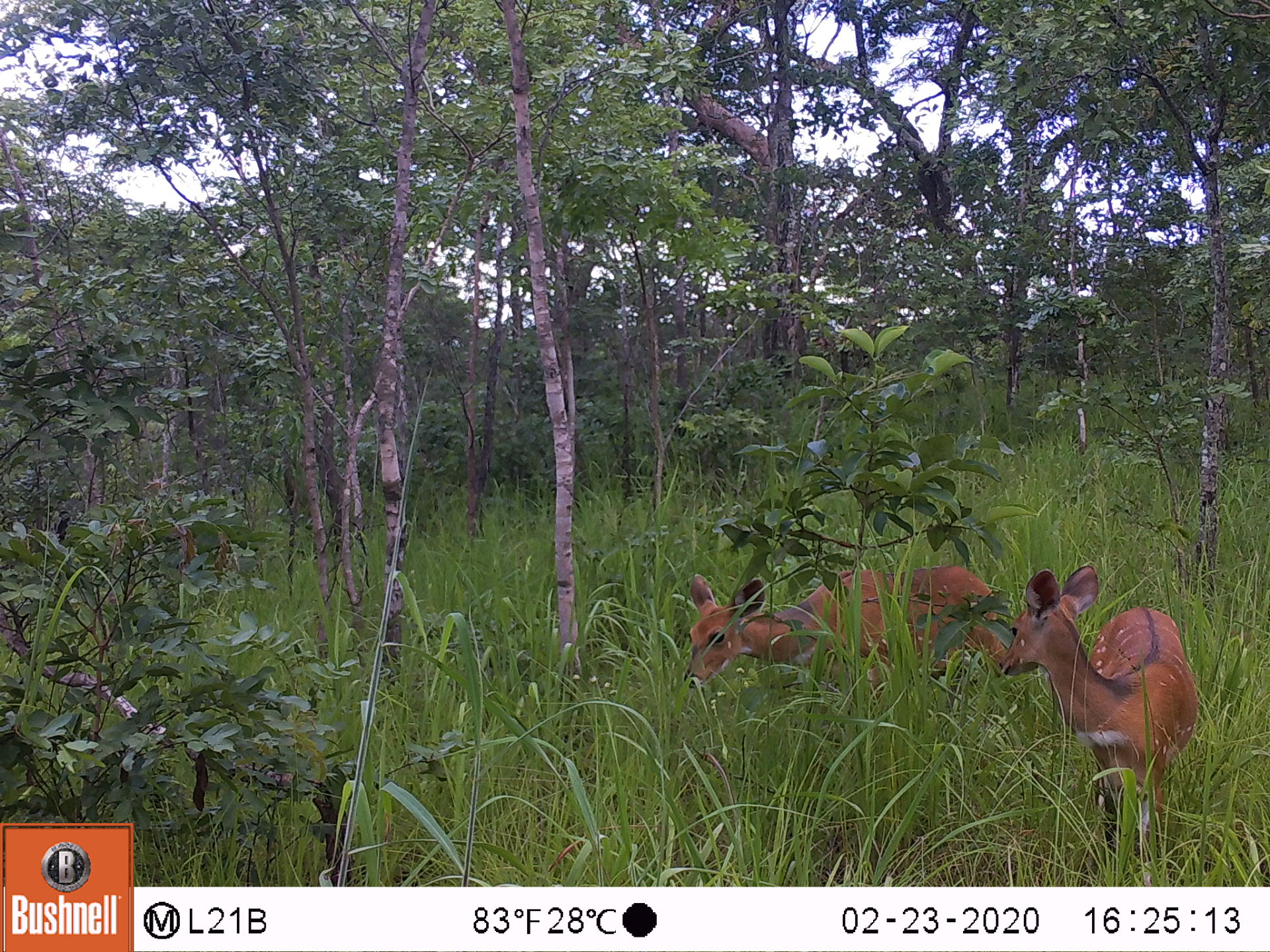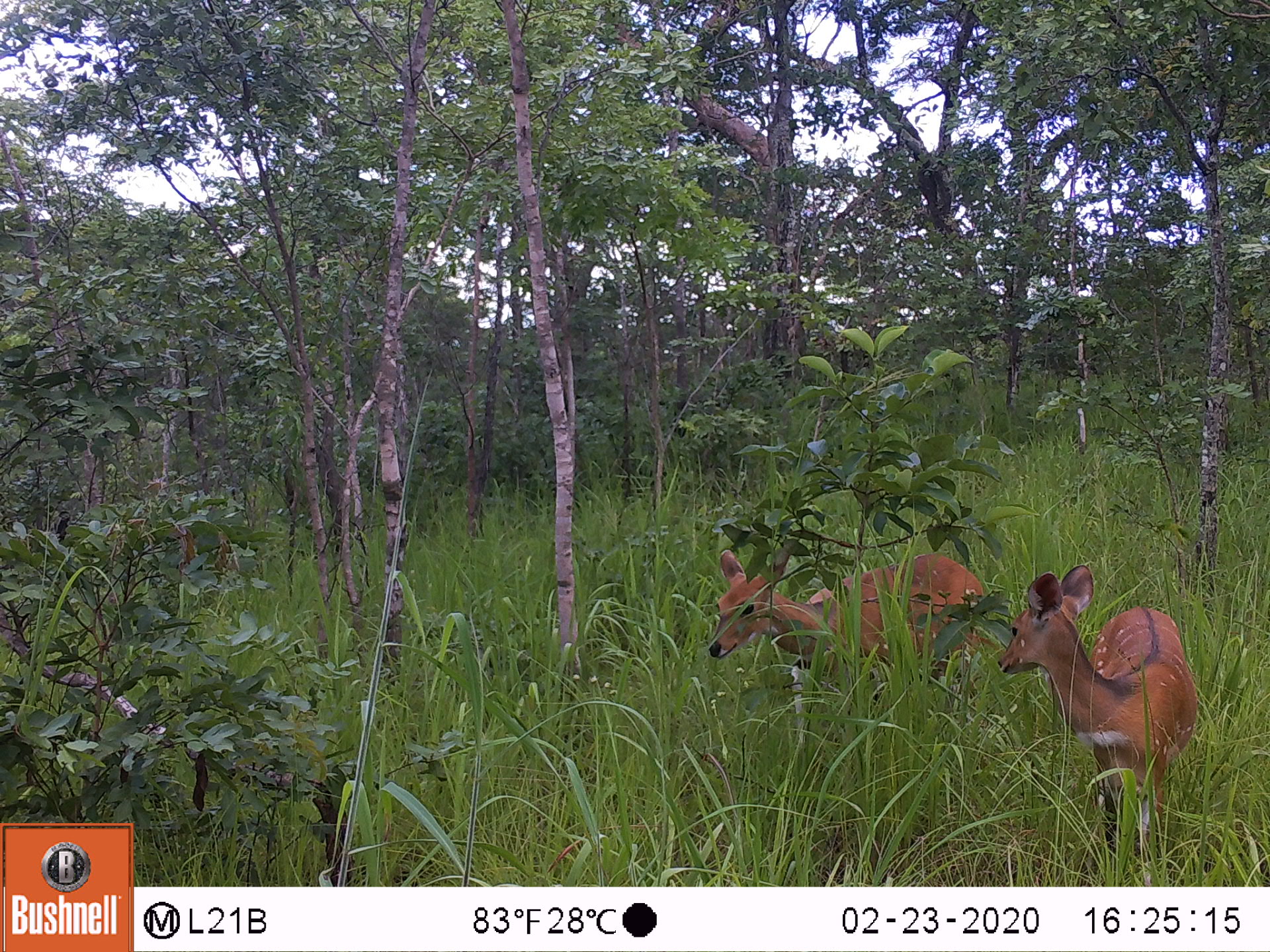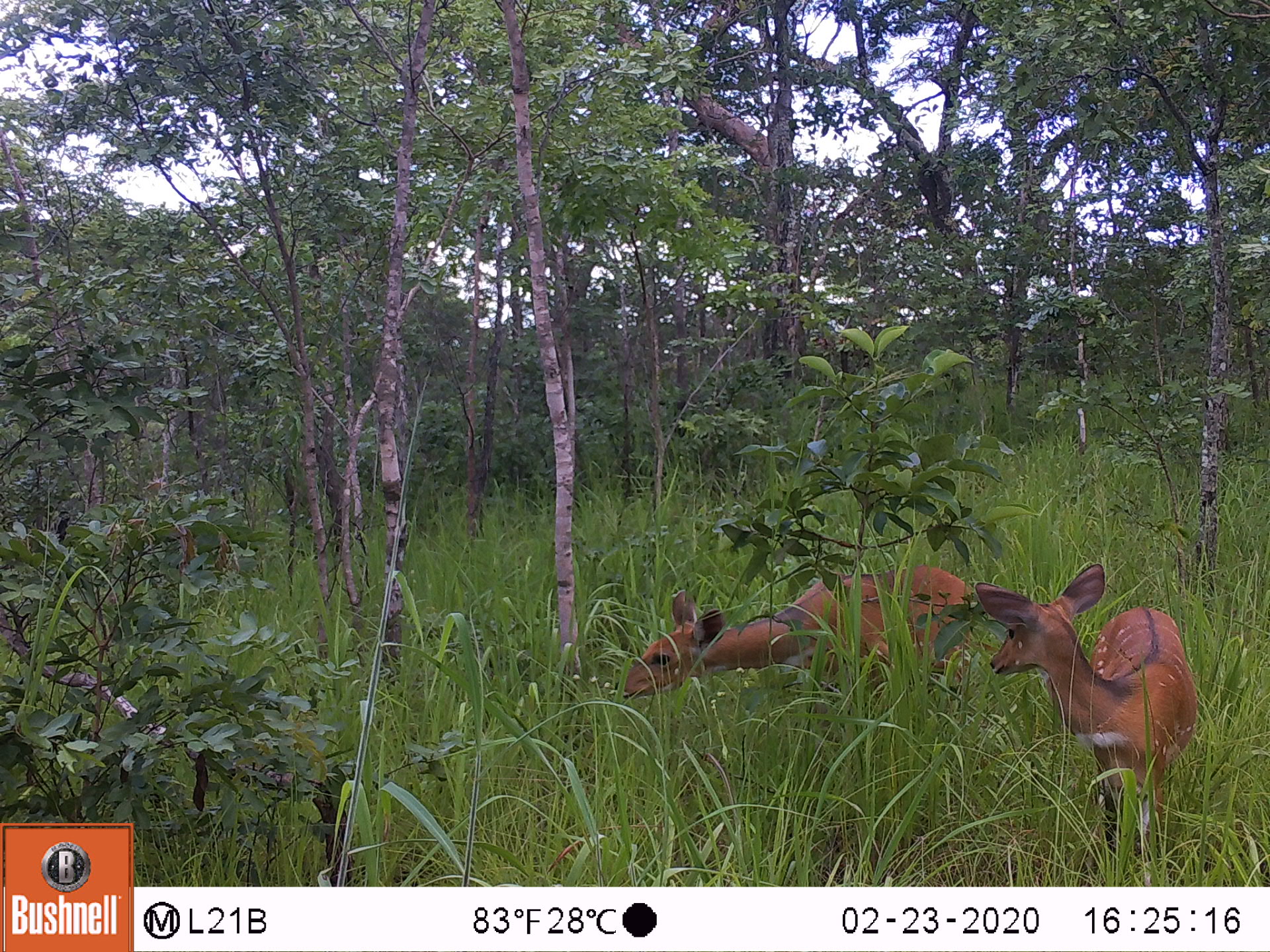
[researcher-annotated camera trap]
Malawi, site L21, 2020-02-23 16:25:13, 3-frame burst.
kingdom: Animalia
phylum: Chordata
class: Mammalia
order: Artiodactyla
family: Bovidae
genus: Tragelaphus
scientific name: Tragelaphus sylvaticus sylvaticus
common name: cape bushbuck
Cape bushbuck (Tragelaphus sylvaticus sylvaticus), count 2.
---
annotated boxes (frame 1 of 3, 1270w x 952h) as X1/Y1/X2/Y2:
cape bushbuck: 1002/569/1202/856; 671/569/998/730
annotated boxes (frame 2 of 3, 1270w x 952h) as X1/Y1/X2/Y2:
cape bushbuck: 1000/564/1201/868; 693/547/991/732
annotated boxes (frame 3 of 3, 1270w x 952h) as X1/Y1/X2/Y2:
cape bushbuck: 975/557/1199/860; 620/564/973/727